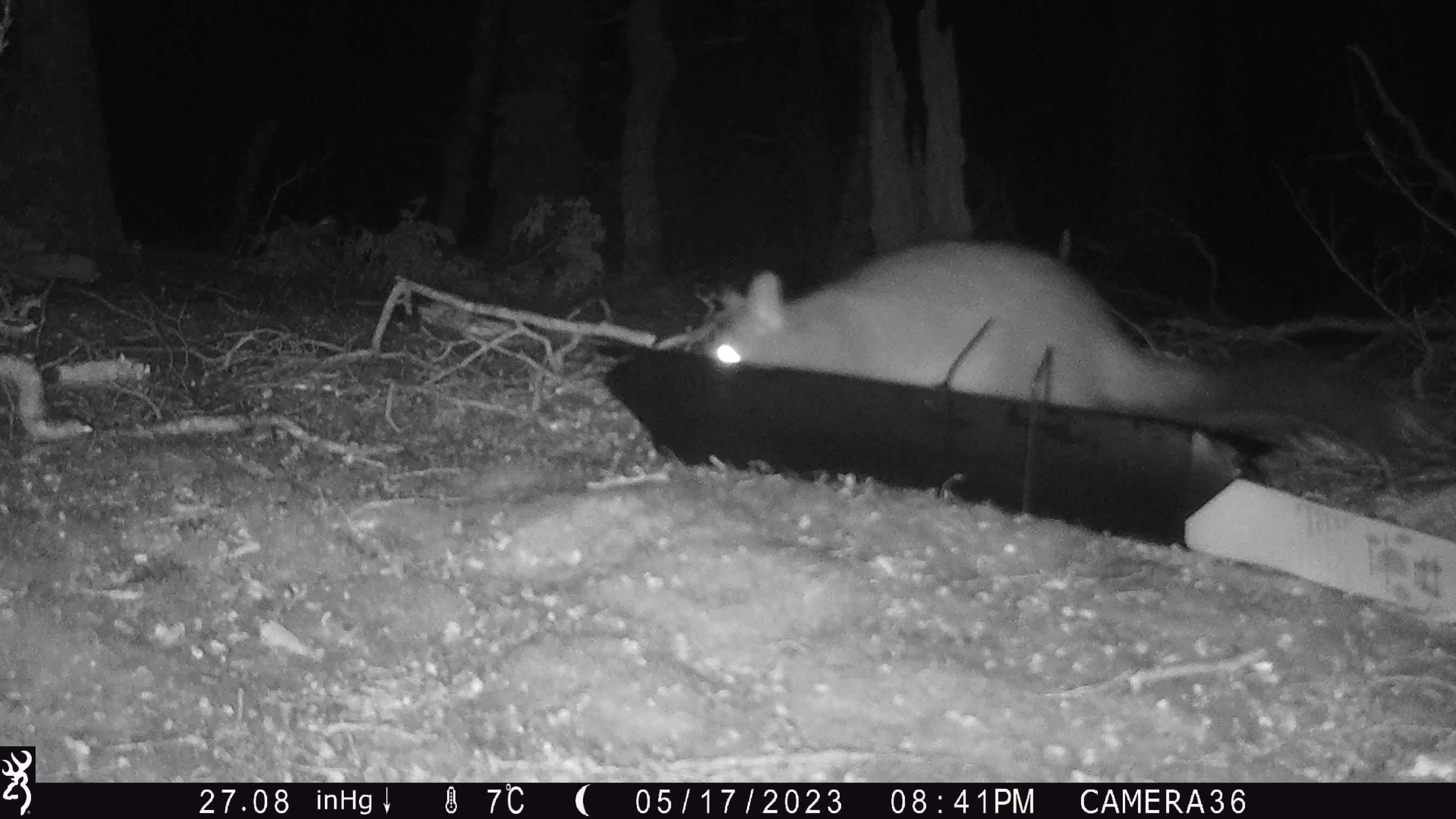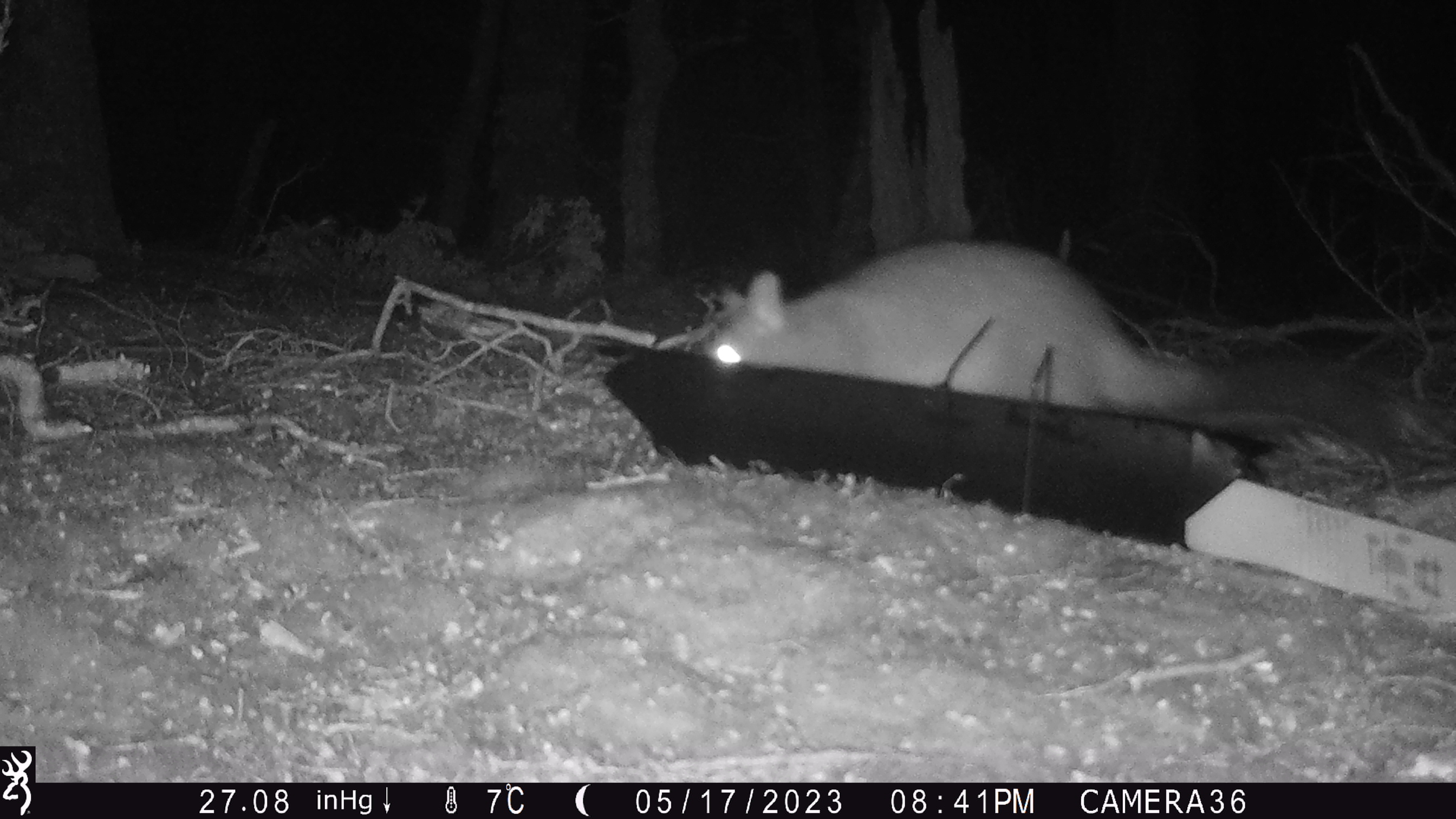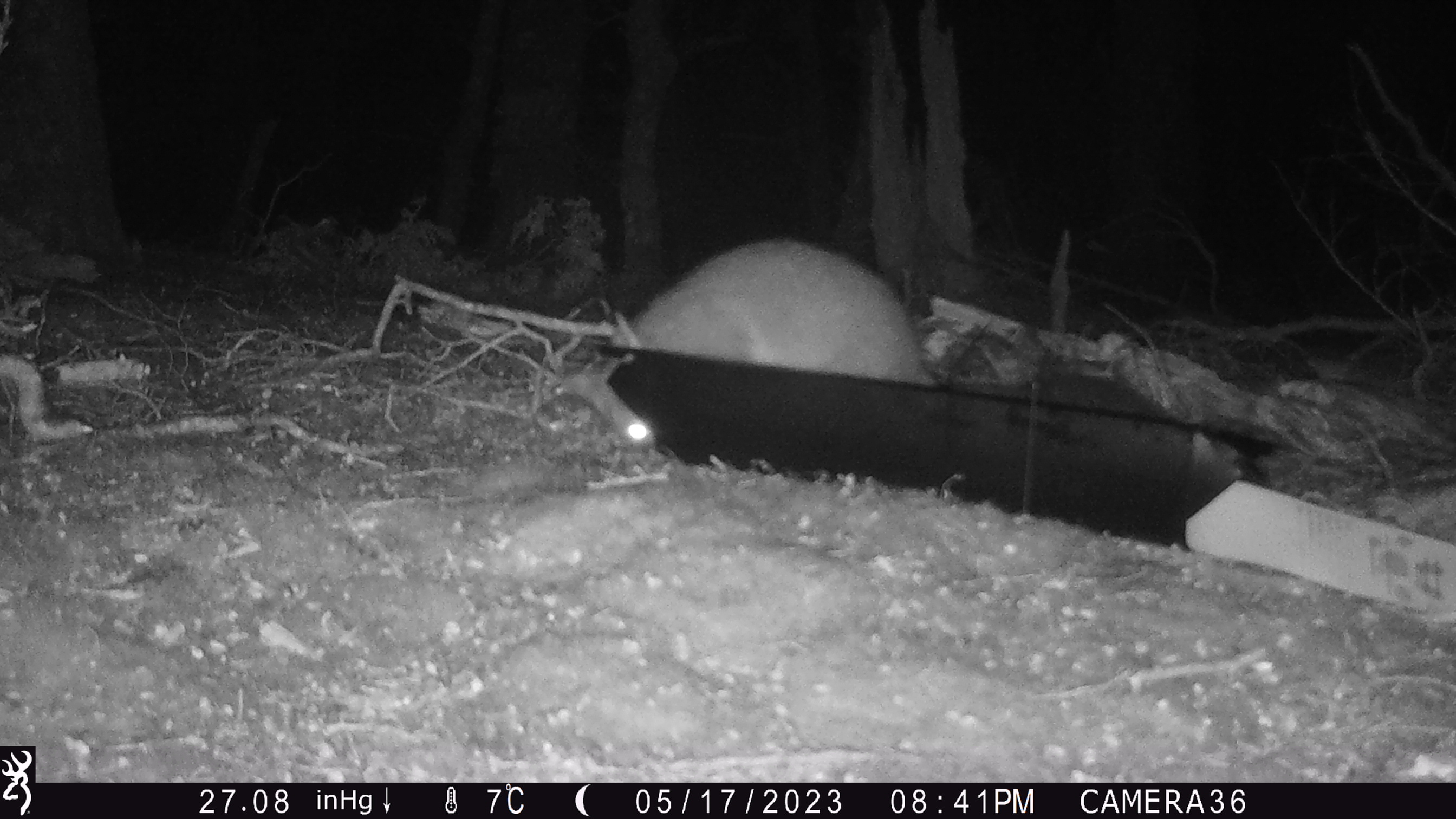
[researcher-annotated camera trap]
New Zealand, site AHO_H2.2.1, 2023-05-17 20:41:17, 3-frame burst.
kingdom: Animalia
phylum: Chordata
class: Mammalia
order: Diprotodontia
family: Phalangeridae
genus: Trichosurus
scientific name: Trichosurus vulpecula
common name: common brushtail possum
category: possum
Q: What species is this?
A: Possum (common brushtail possum) (Trichosurus vulpecula).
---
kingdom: Animalia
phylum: Chordata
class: Mammalia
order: Carnivora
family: Mustelidae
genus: Mustela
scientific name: Mustela erminea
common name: stoat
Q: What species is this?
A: Stoat (Mustela erminea).